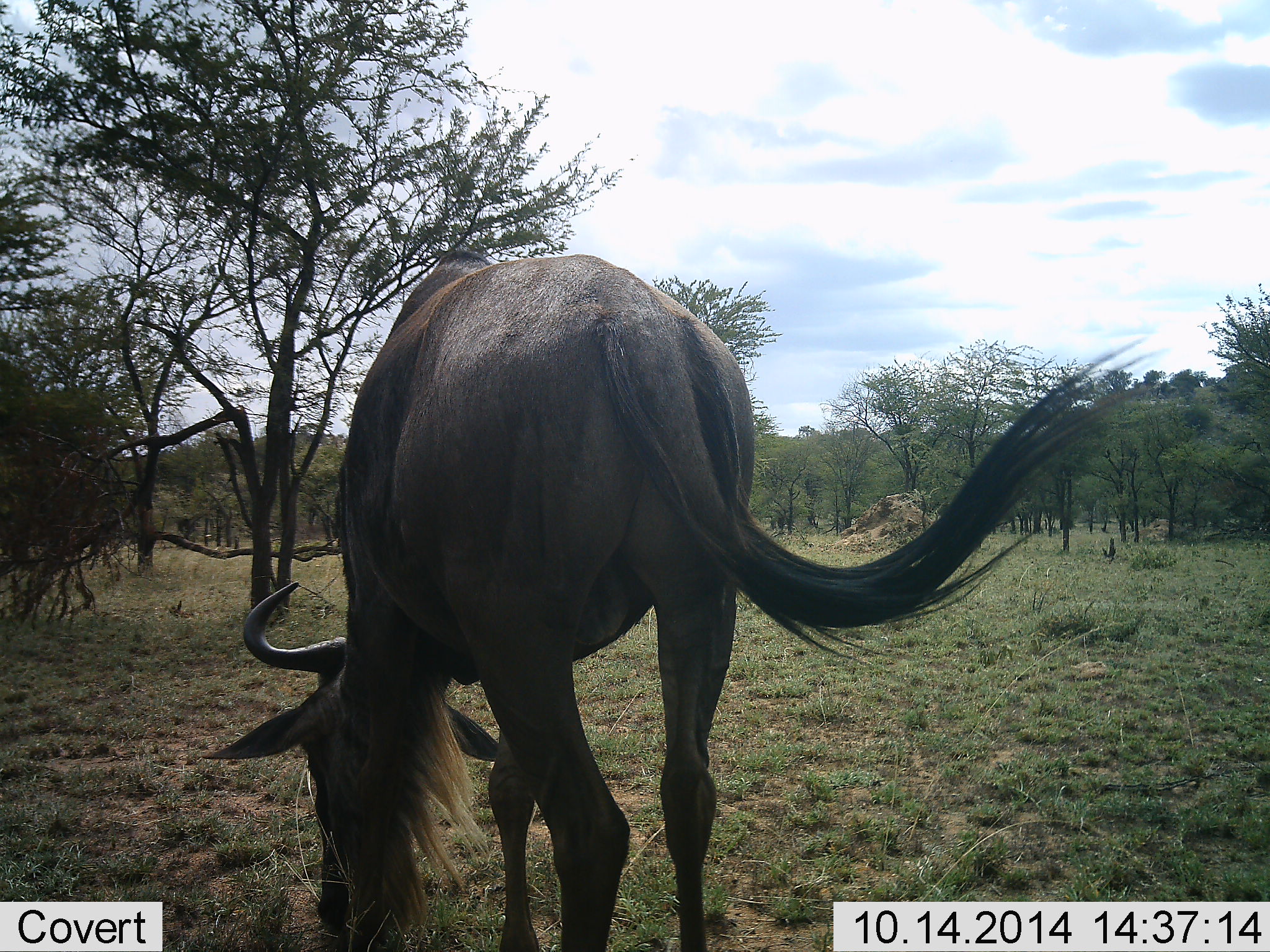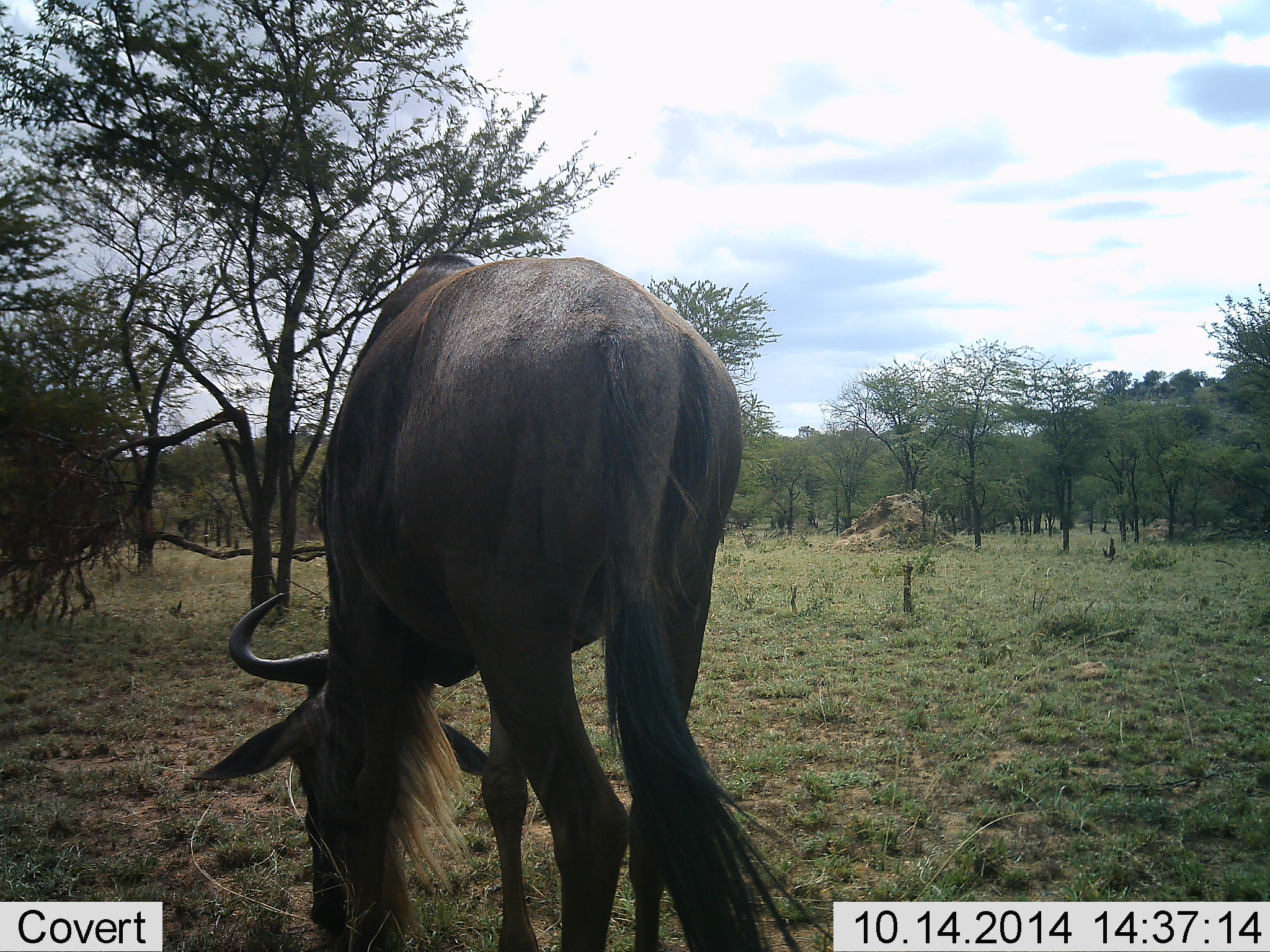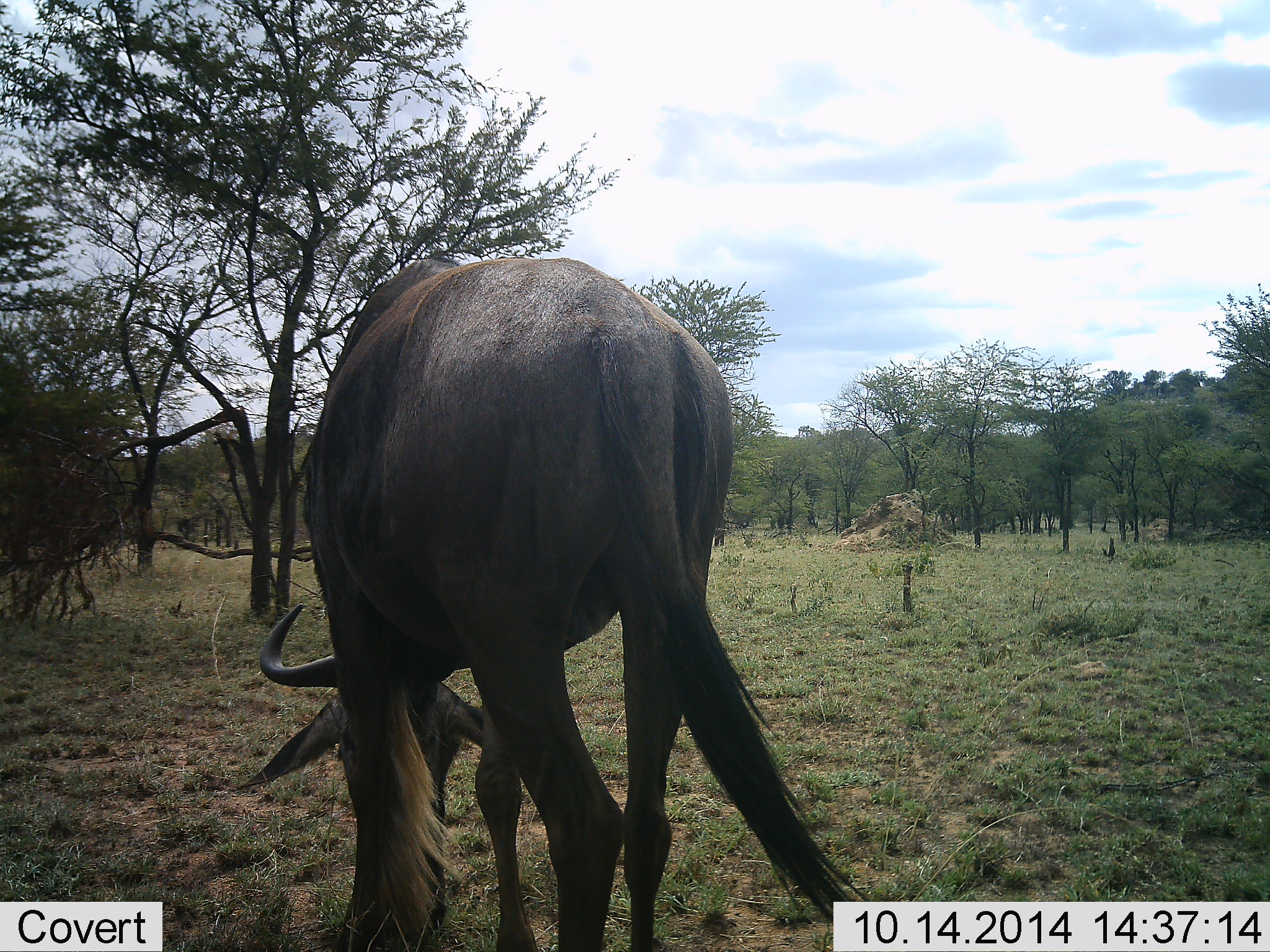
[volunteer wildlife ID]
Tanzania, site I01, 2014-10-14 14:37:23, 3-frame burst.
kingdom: Animalia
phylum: Chordata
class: Mammalia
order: Artiodactyla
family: Bovidae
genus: Connochaetes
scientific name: Connochaetes taurinus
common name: blue wildebeest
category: wildebeest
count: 1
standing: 0%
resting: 0%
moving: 0%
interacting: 0%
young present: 0%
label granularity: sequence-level